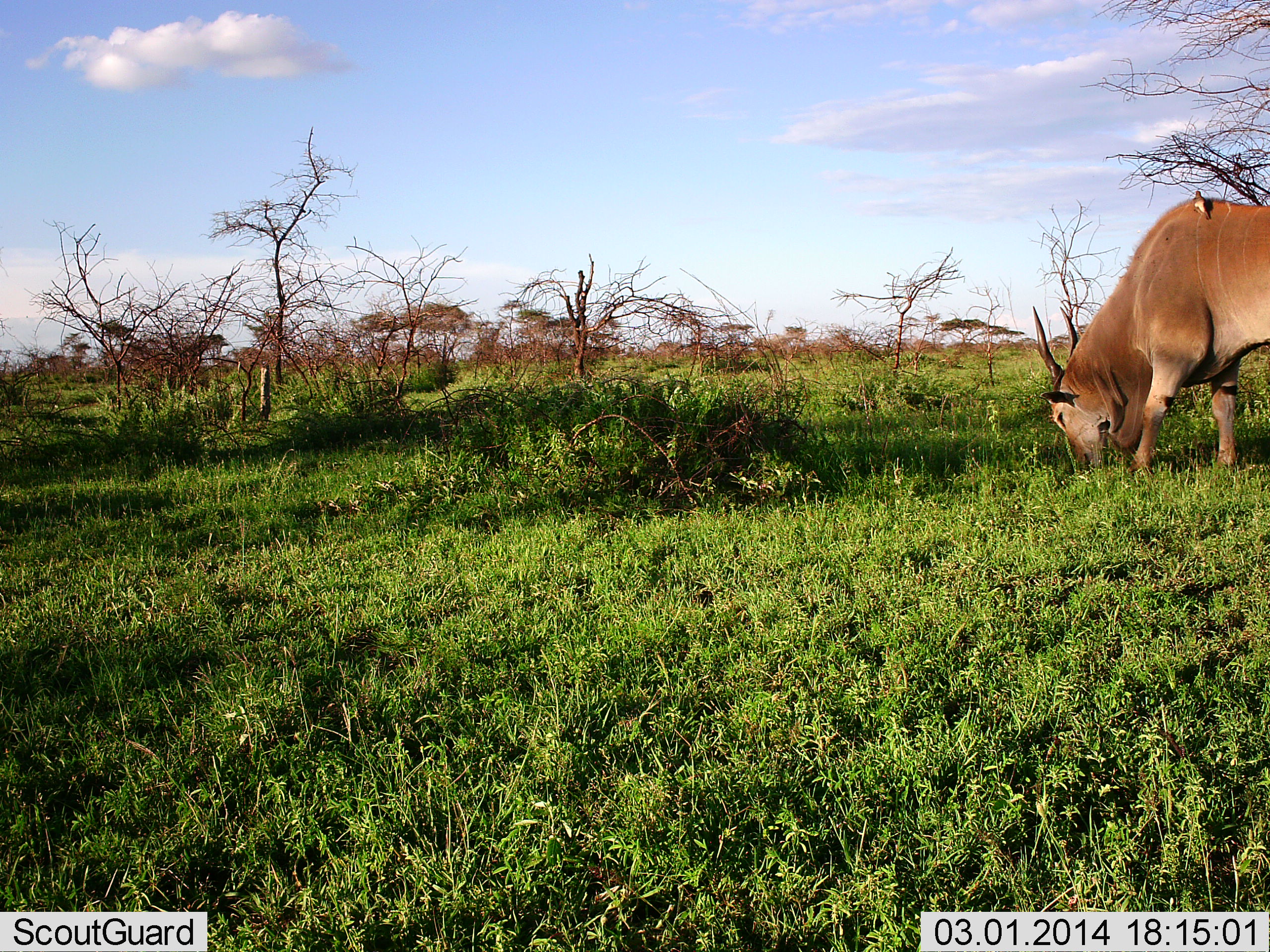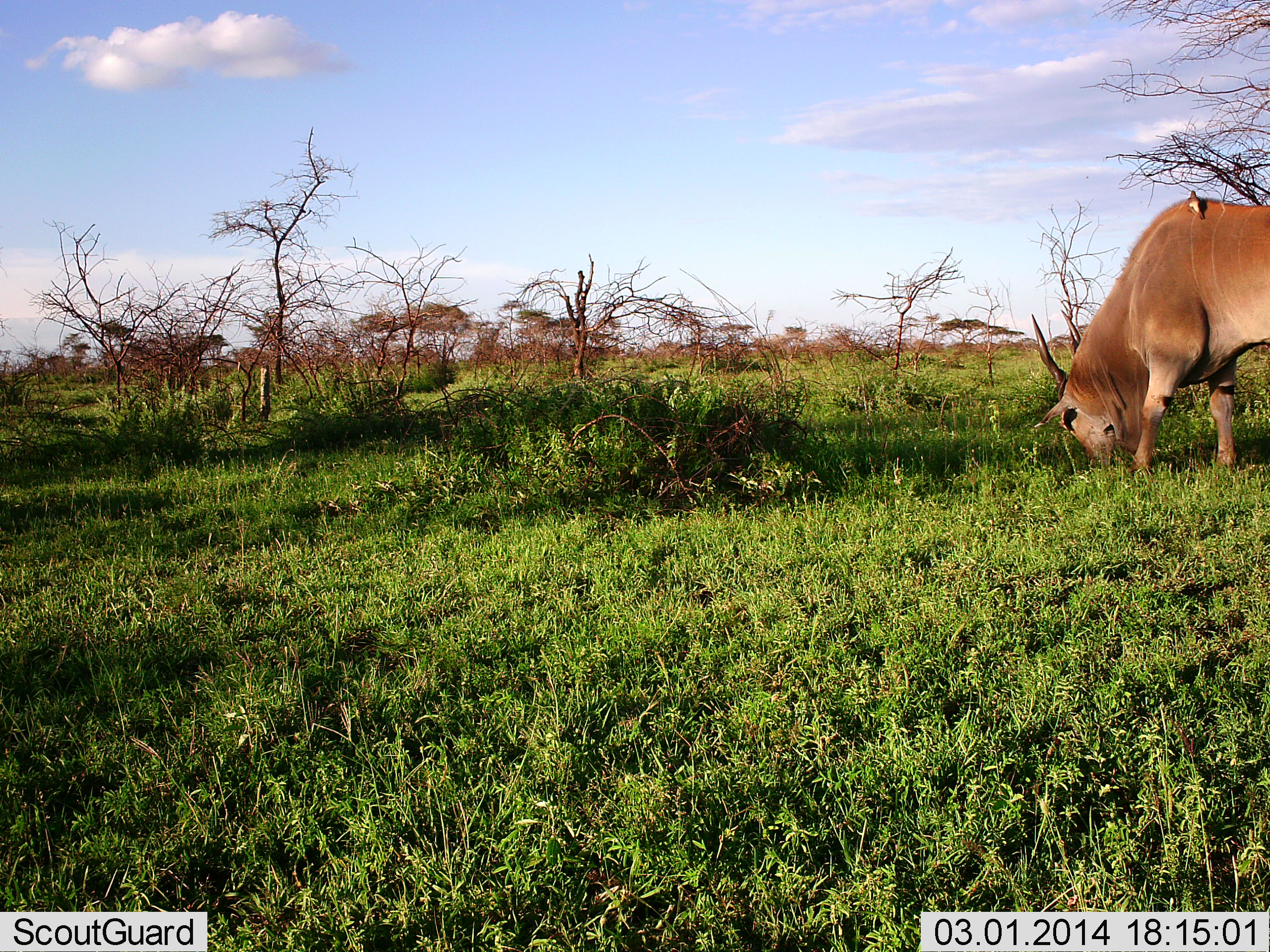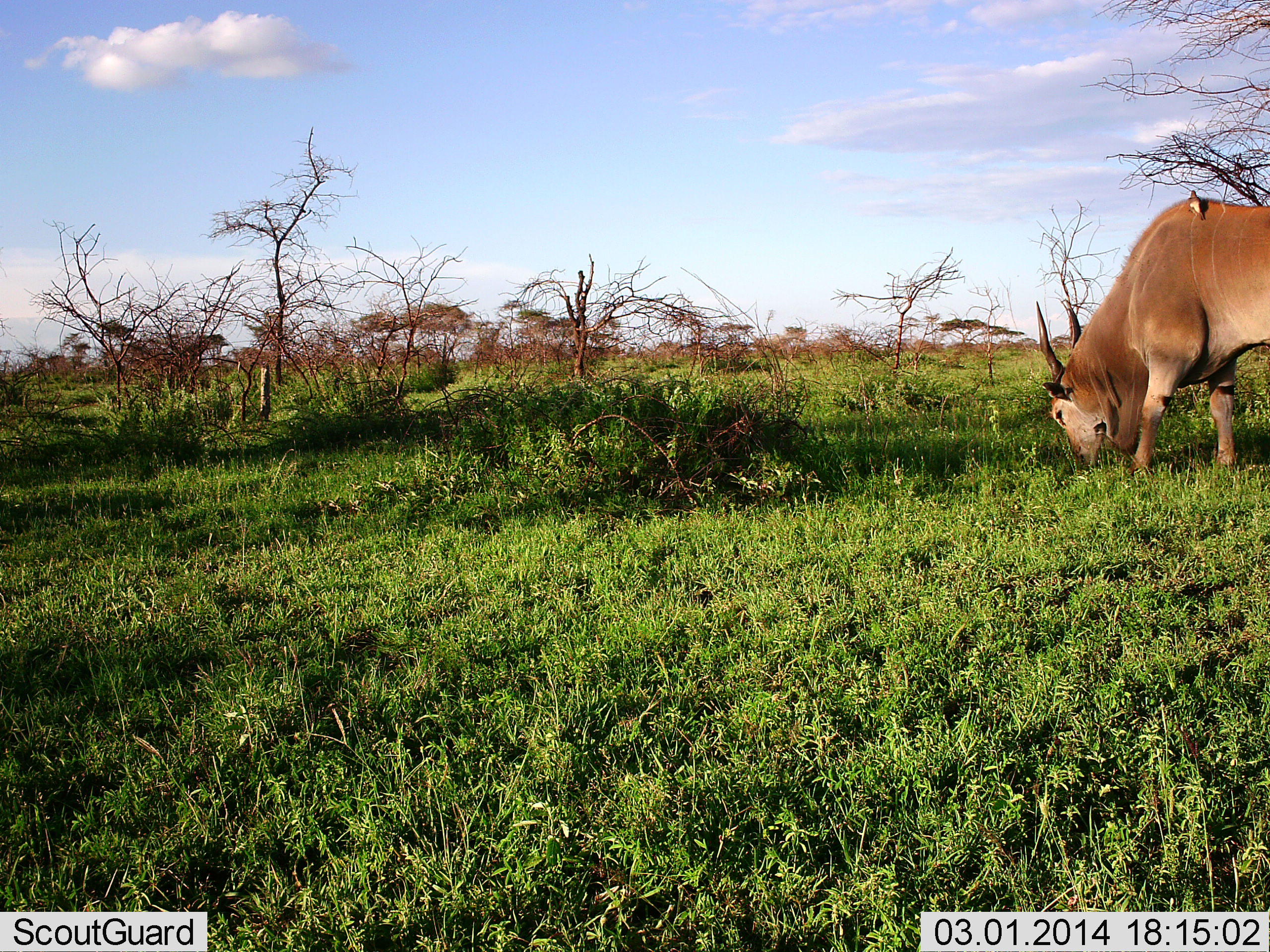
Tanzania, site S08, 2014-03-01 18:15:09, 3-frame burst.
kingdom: Animalia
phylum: Chordata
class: Mammalia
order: Artiodactyla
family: Bovidae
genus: Tragelaphus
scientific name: Tragelaphus oryx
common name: eland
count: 1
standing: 18%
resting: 0%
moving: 0%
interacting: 0%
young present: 0%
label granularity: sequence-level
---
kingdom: Animalia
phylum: Chordata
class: Aves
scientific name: Aves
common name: bird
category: otherbird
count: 1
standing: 36%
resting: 36%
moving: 0%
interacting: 9%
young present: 0%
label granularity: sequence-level